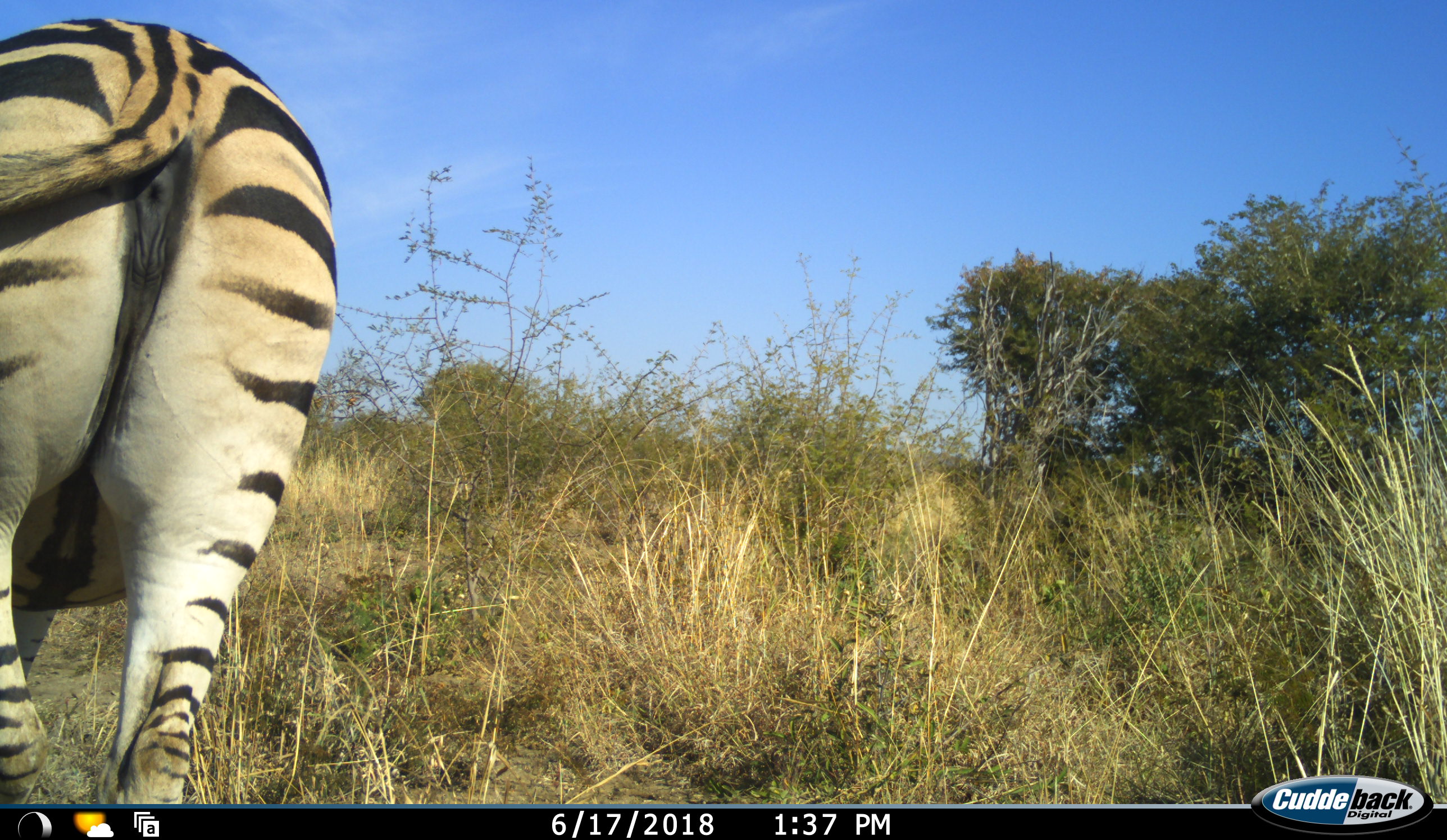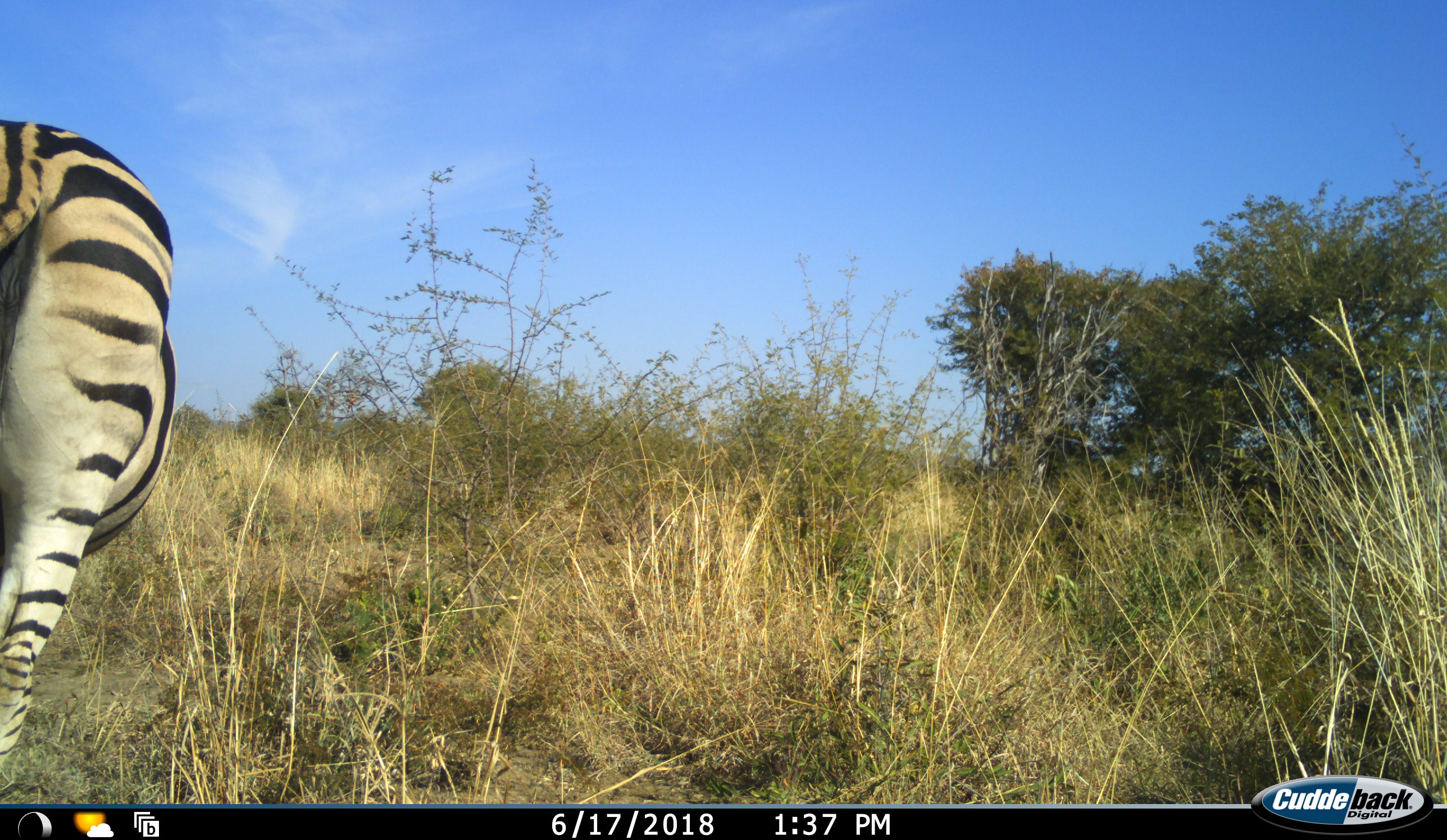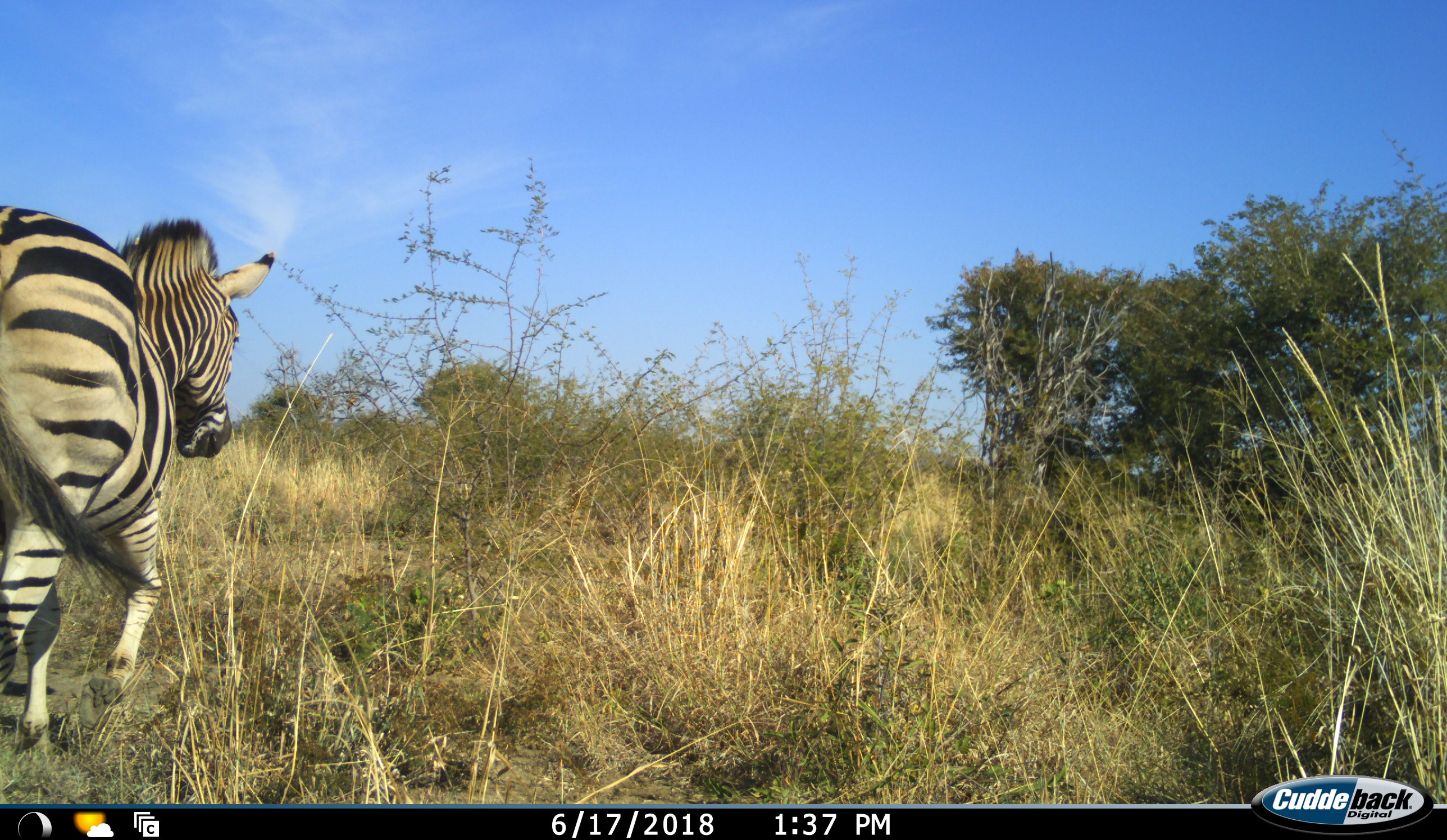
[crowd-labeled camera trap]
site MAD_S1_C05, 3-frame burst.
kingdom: Animalia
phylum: Chordata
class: Mammalia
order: Perissodactyla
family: Equidae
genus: Equus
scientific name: Equus quagga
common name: plains zebra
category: zebraplains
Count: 1.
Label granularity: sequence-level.